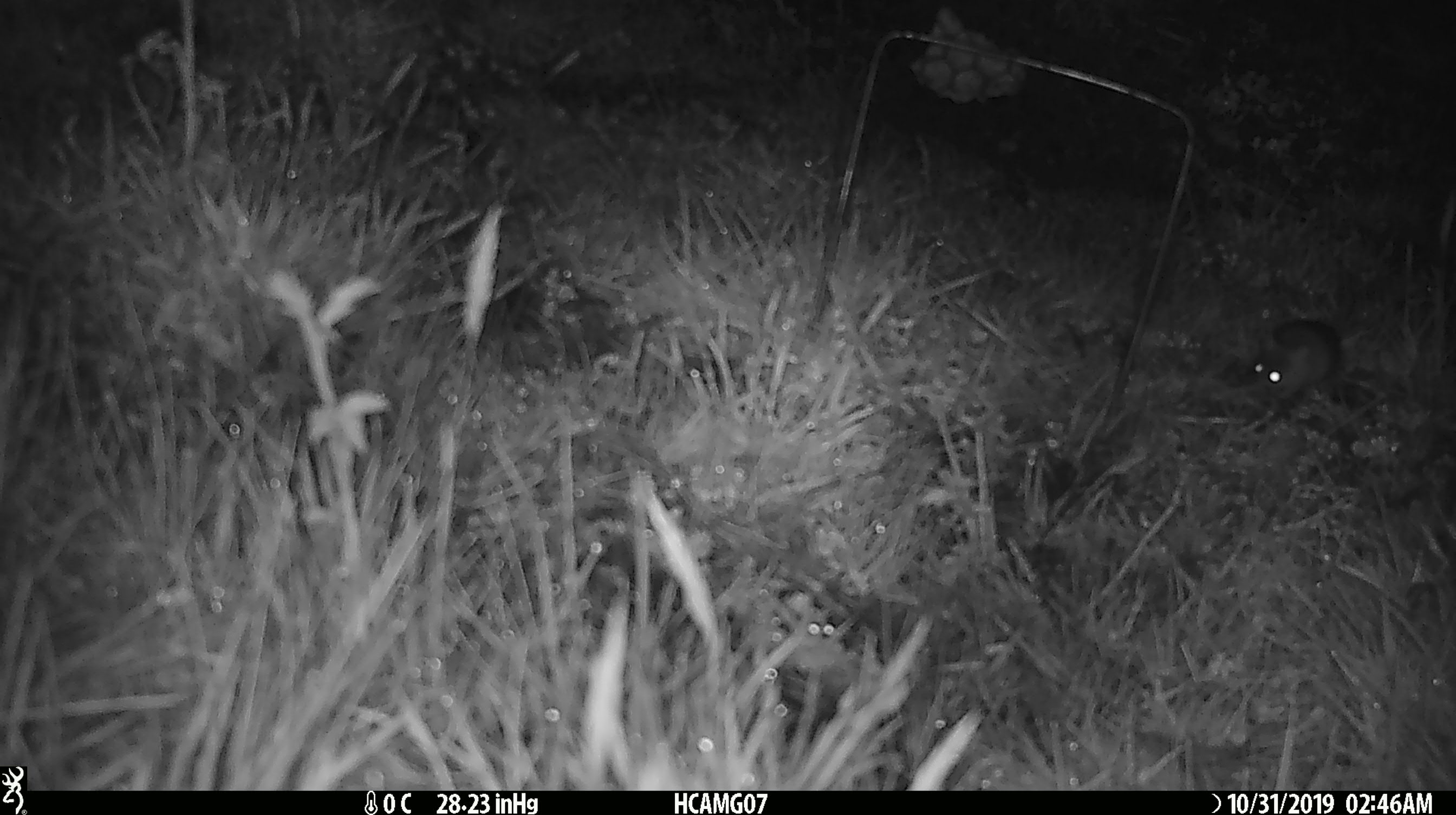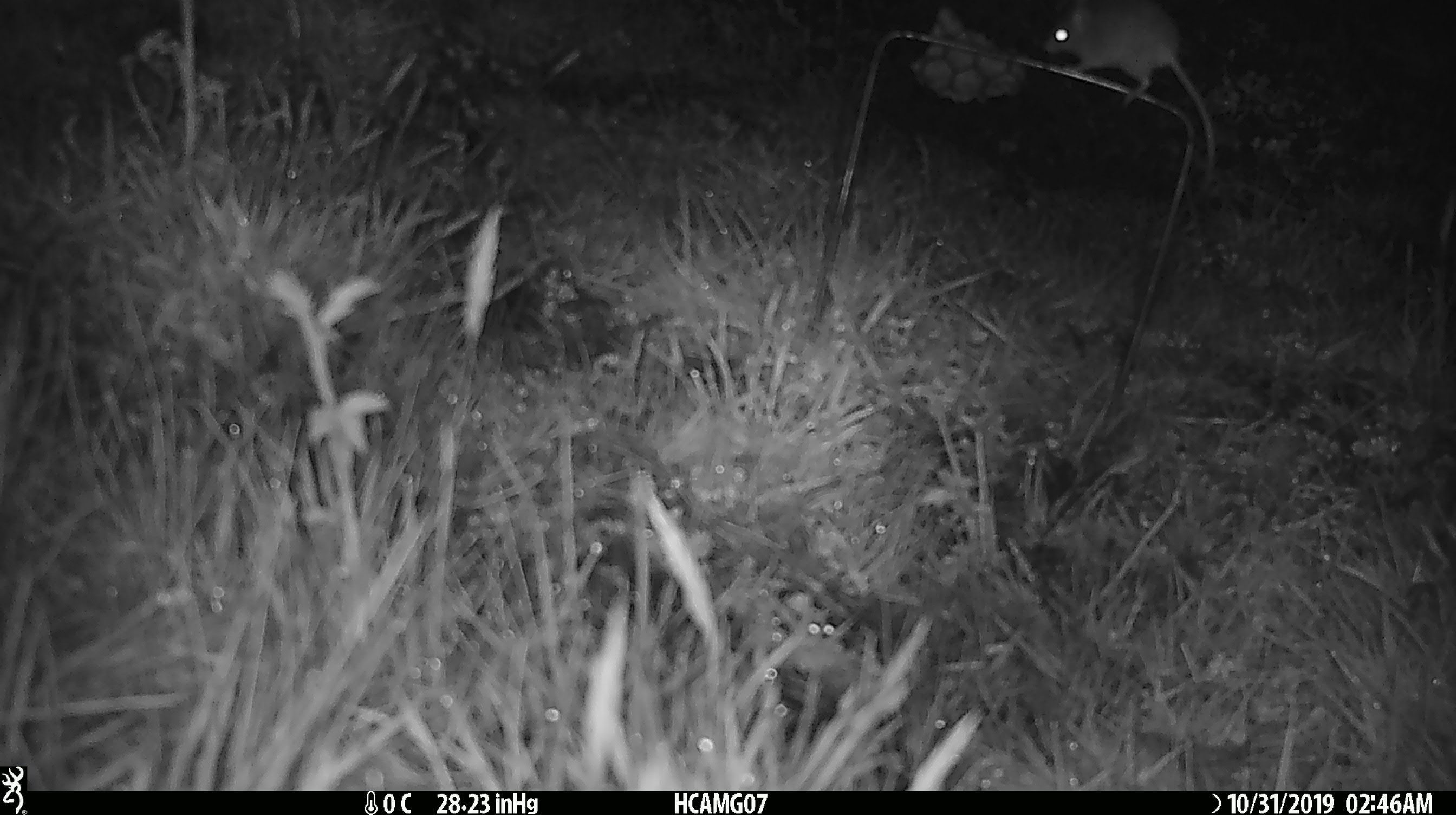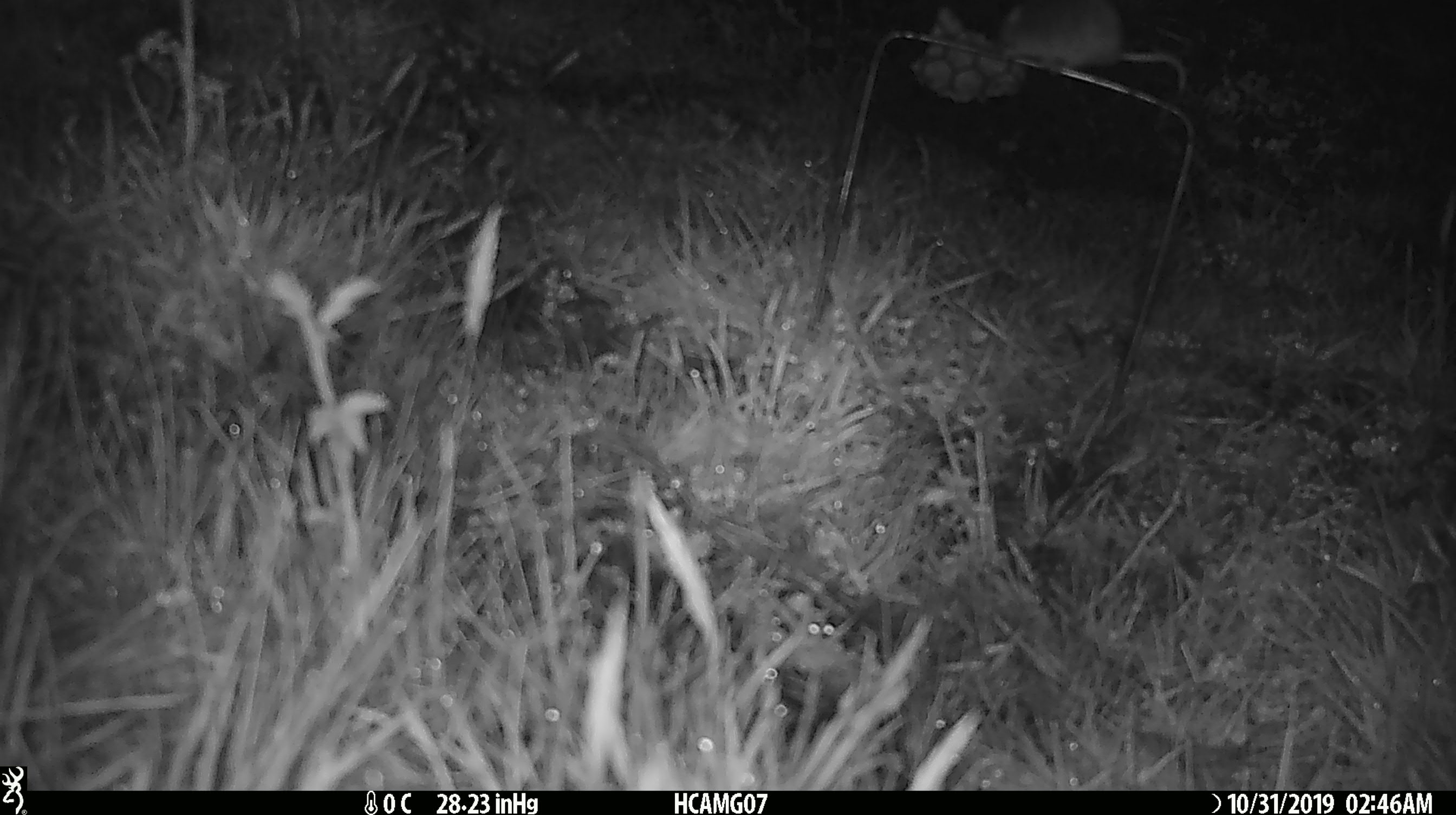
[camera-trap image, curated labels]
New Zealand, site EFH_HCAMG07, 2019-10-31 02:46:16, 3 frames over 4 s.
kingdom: Animalia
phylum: Chordata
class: Mammalia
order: Rodentia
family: Muridae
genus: Mus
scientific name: Mus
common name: mouse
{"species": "mouse (Mus)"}